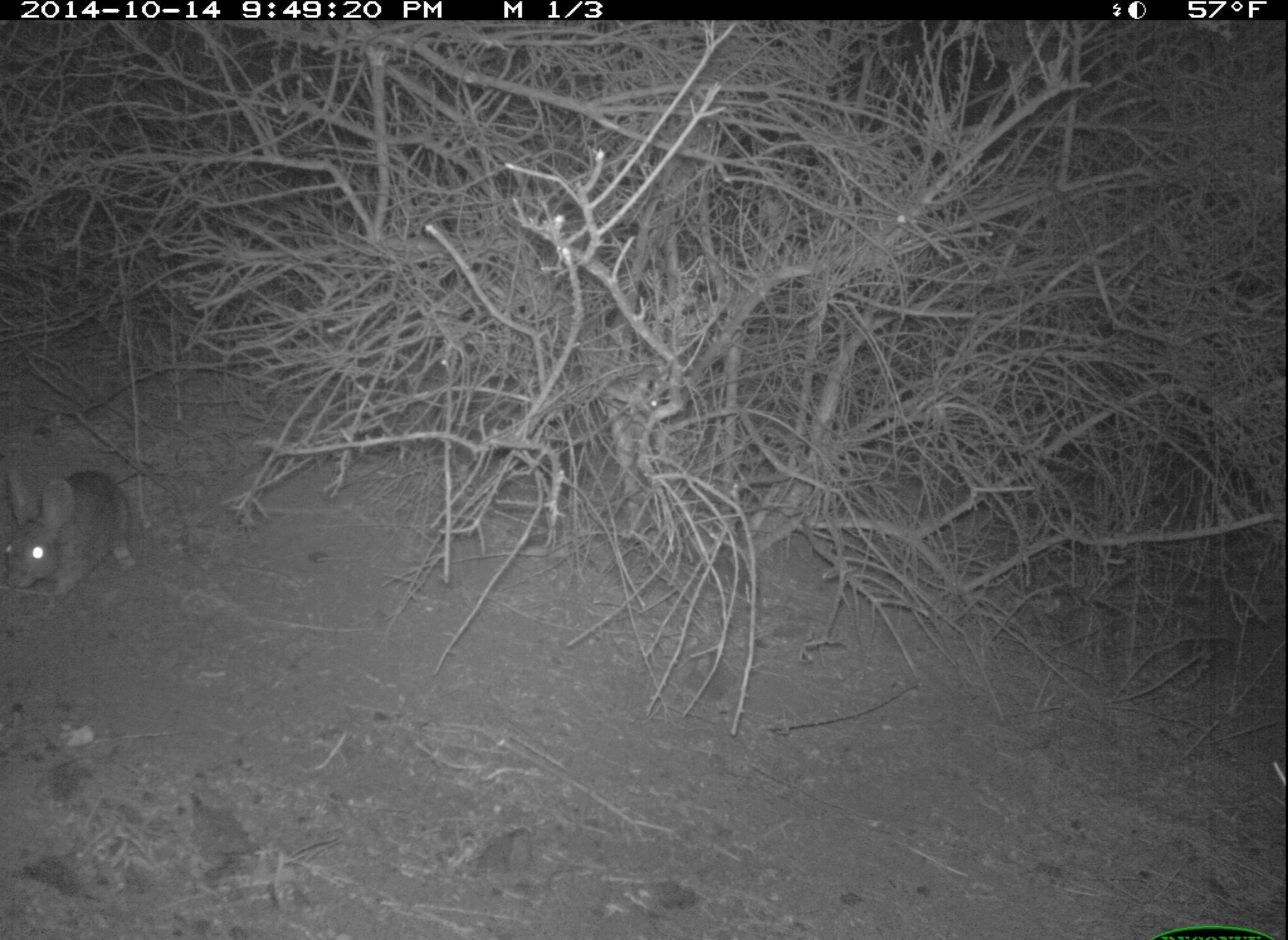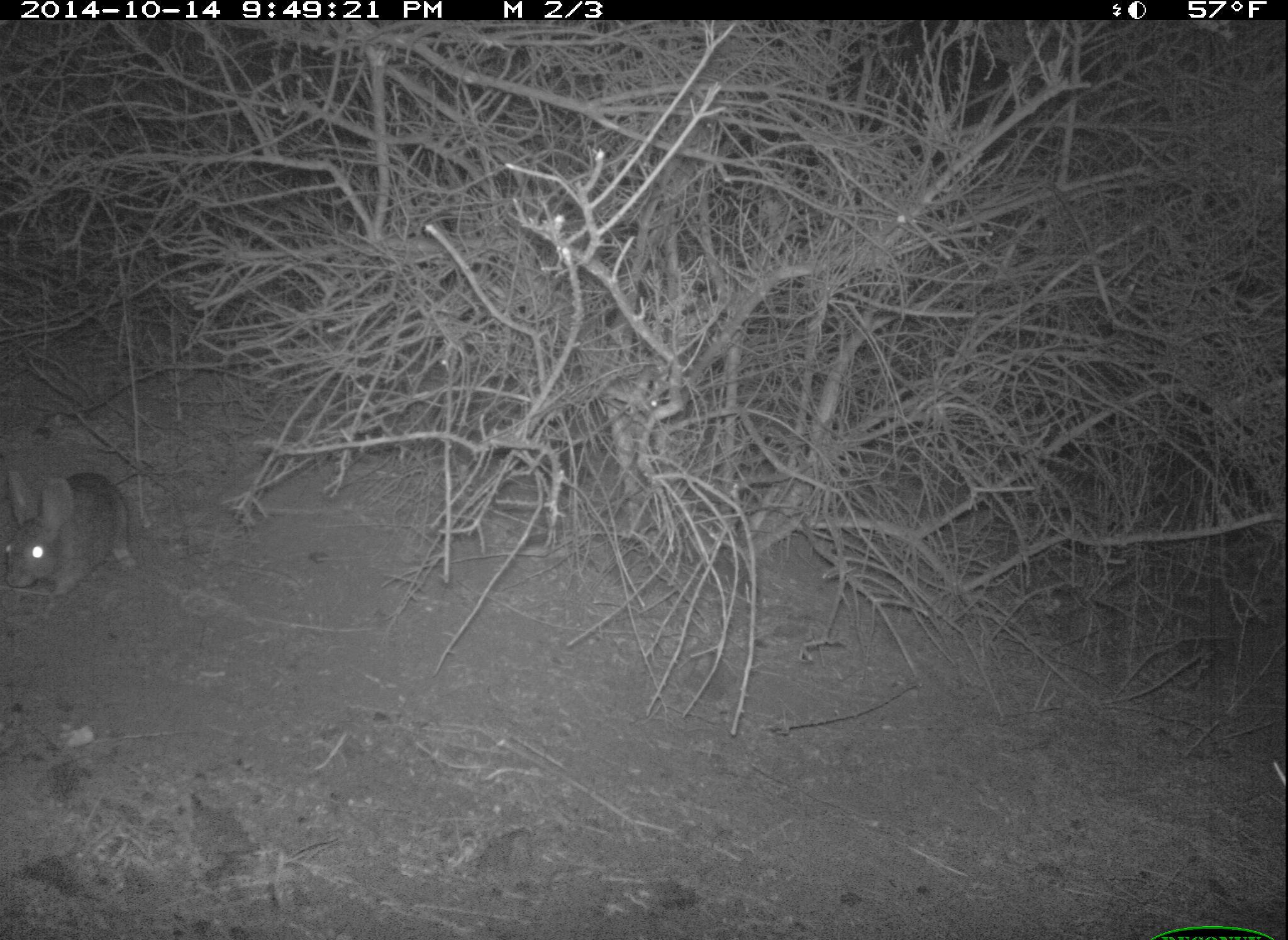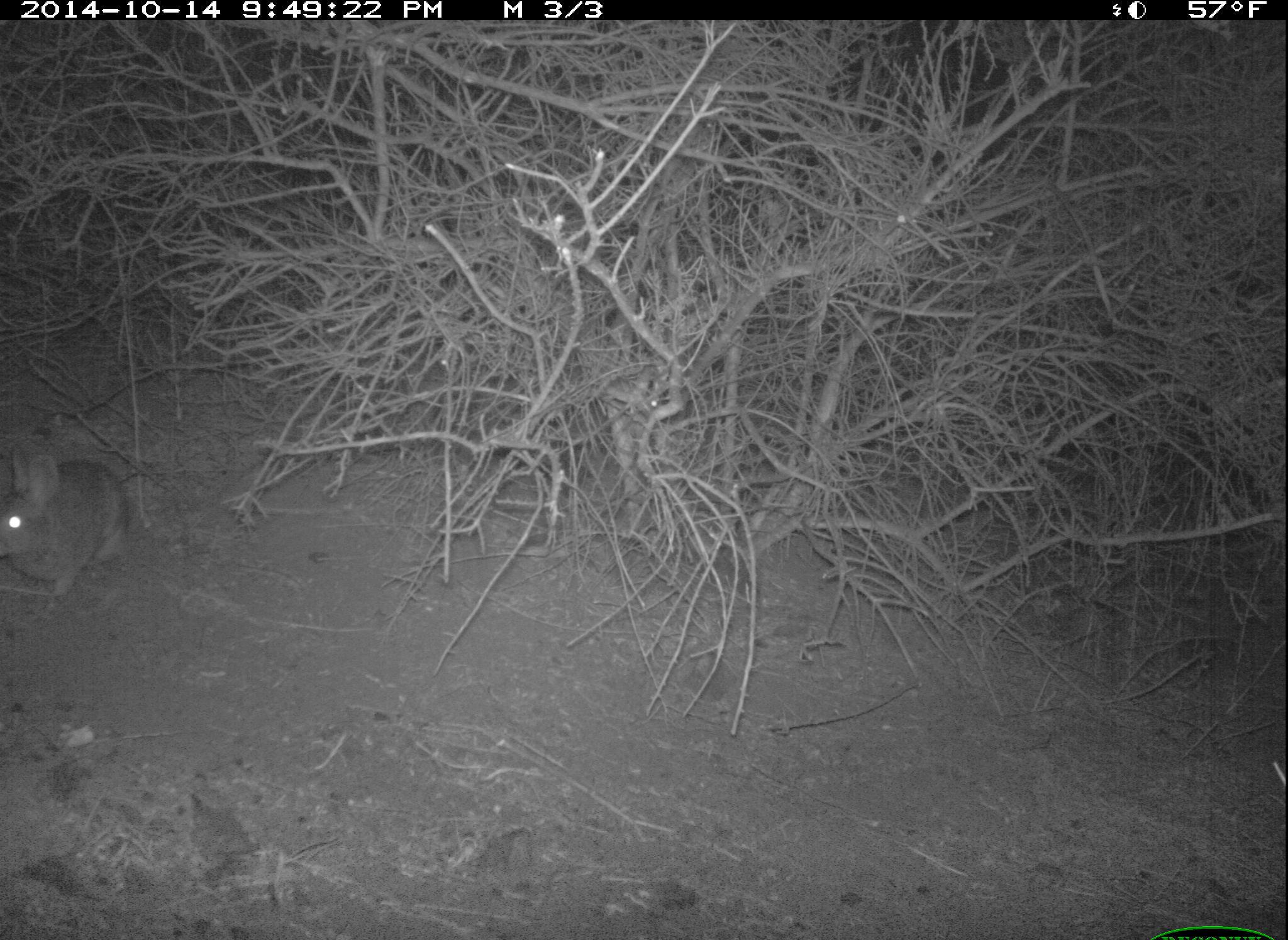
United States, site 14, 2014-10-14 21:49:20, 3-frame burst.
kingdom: Animalia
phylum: Chordata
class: Mammalia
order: Lagomorpha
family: Leporidae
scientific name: Leporidae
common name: rabbits and hares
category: rabbit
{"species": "rabbit (rabbits and hares) (Leporidae)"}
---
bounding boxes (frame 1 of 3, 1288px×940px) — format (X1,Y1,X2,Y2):
rabbit: (0,467,137,620)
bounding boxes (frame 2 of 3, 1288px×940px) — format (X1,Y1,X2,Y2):
rabbit: (0,467,144,610)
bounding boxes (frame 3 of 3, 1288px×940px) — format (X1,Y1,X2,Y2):
rabbit: (0,447,128,617)